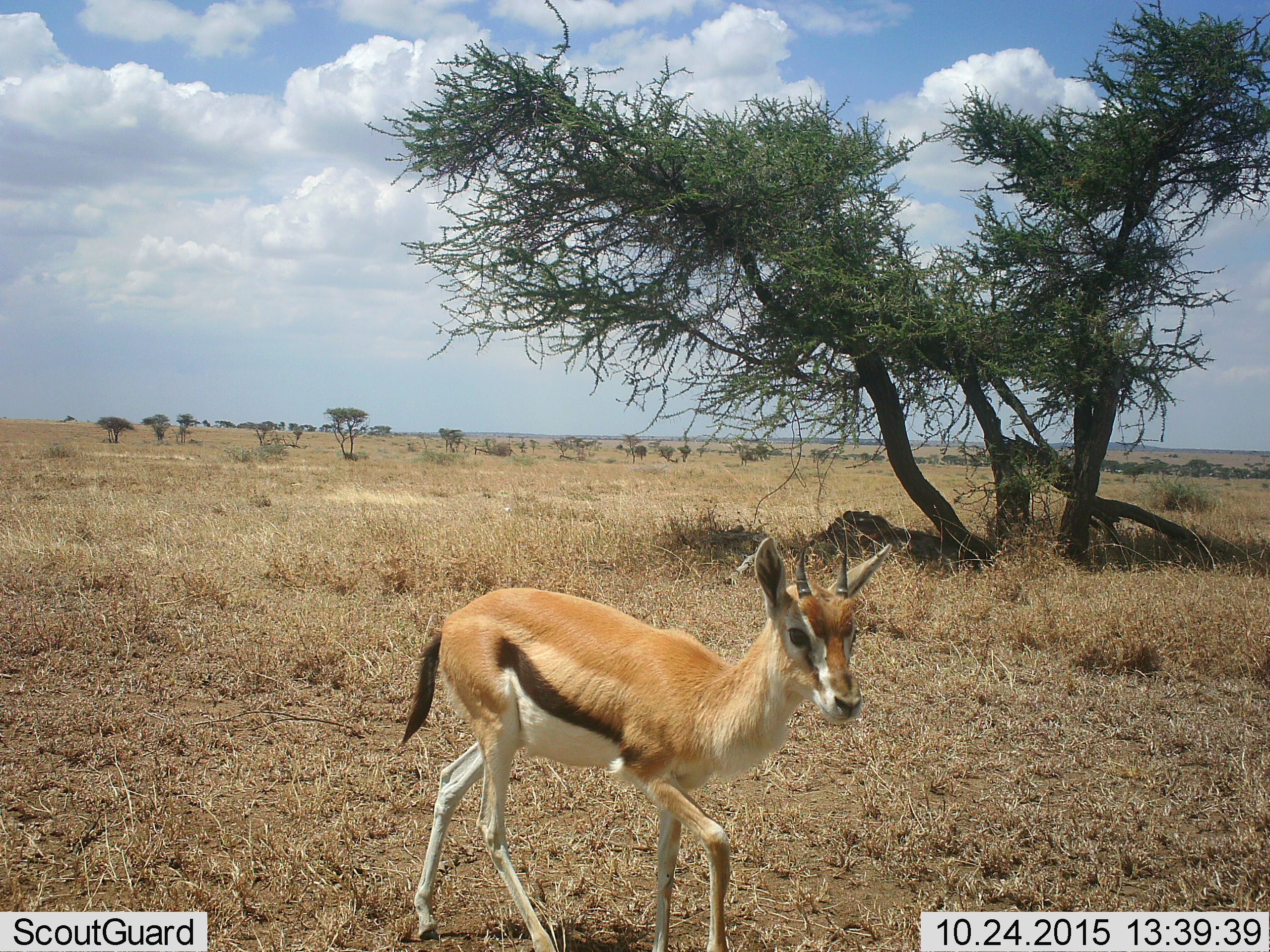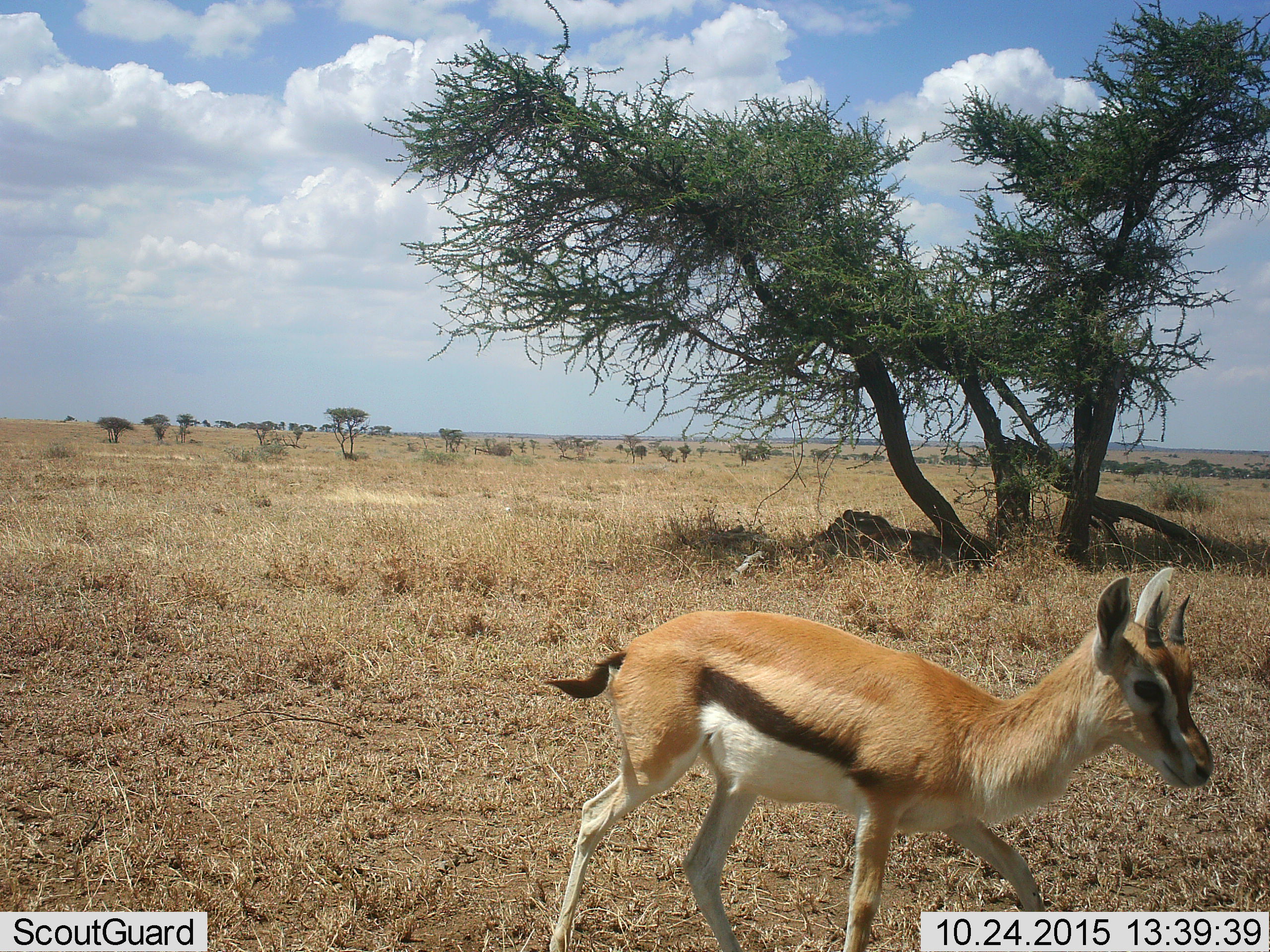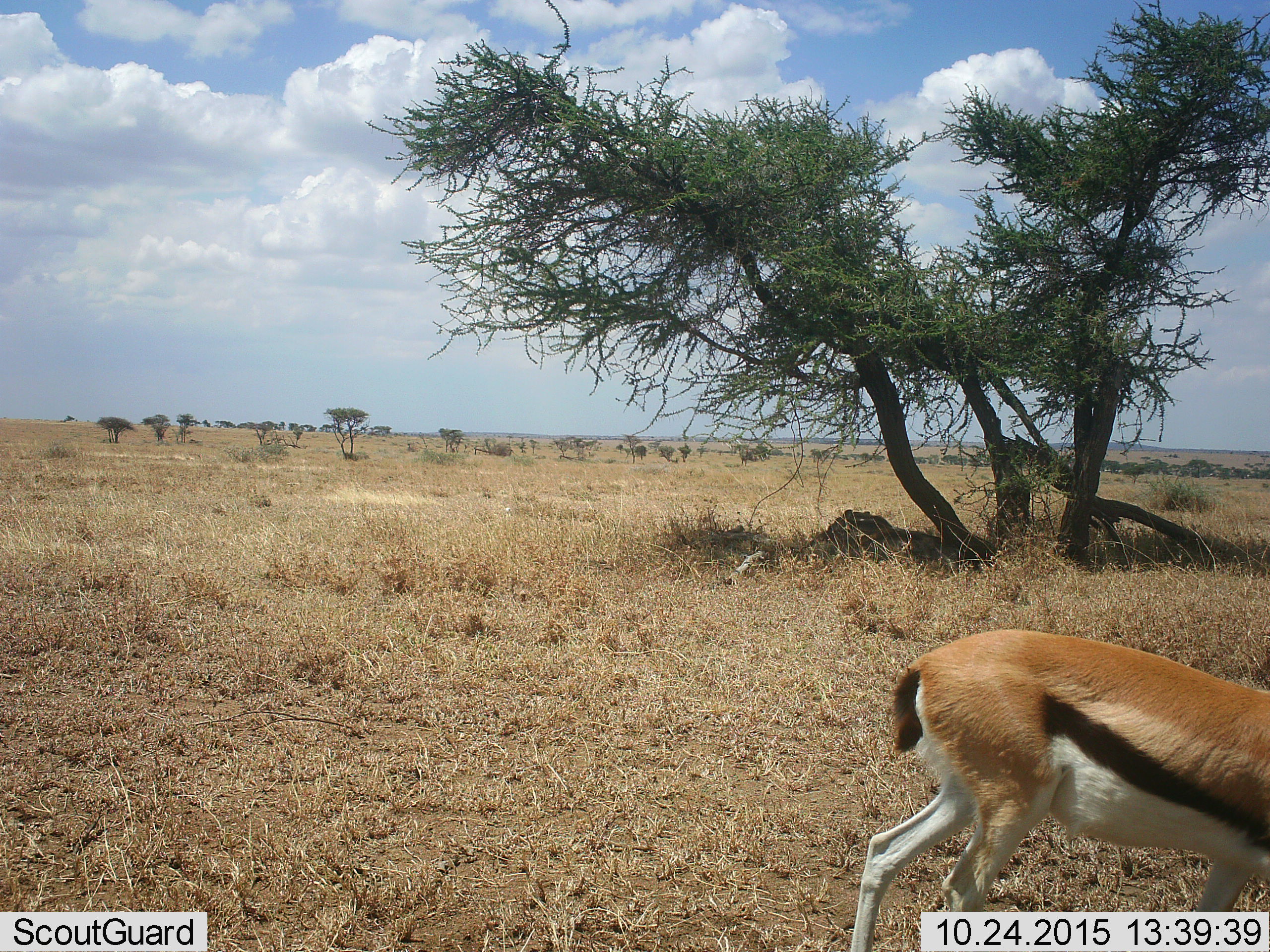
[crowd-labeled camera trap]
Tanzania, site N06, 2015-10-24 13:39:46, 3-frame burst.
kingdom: Animalia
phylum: Chordata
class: Mammalia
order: Artiodactyla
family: Bovidae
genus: Eudorcas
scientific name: Eudorcas thomsonii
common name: thomson's gazelle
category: gazellethomsons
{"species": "gazellethomsons (thomson's gazelle) (Eudorcas thomsonii)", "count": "1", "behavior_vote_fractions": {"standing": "12%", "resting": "0%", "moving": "88%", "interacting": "0%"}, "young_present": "25%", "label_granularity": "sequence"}